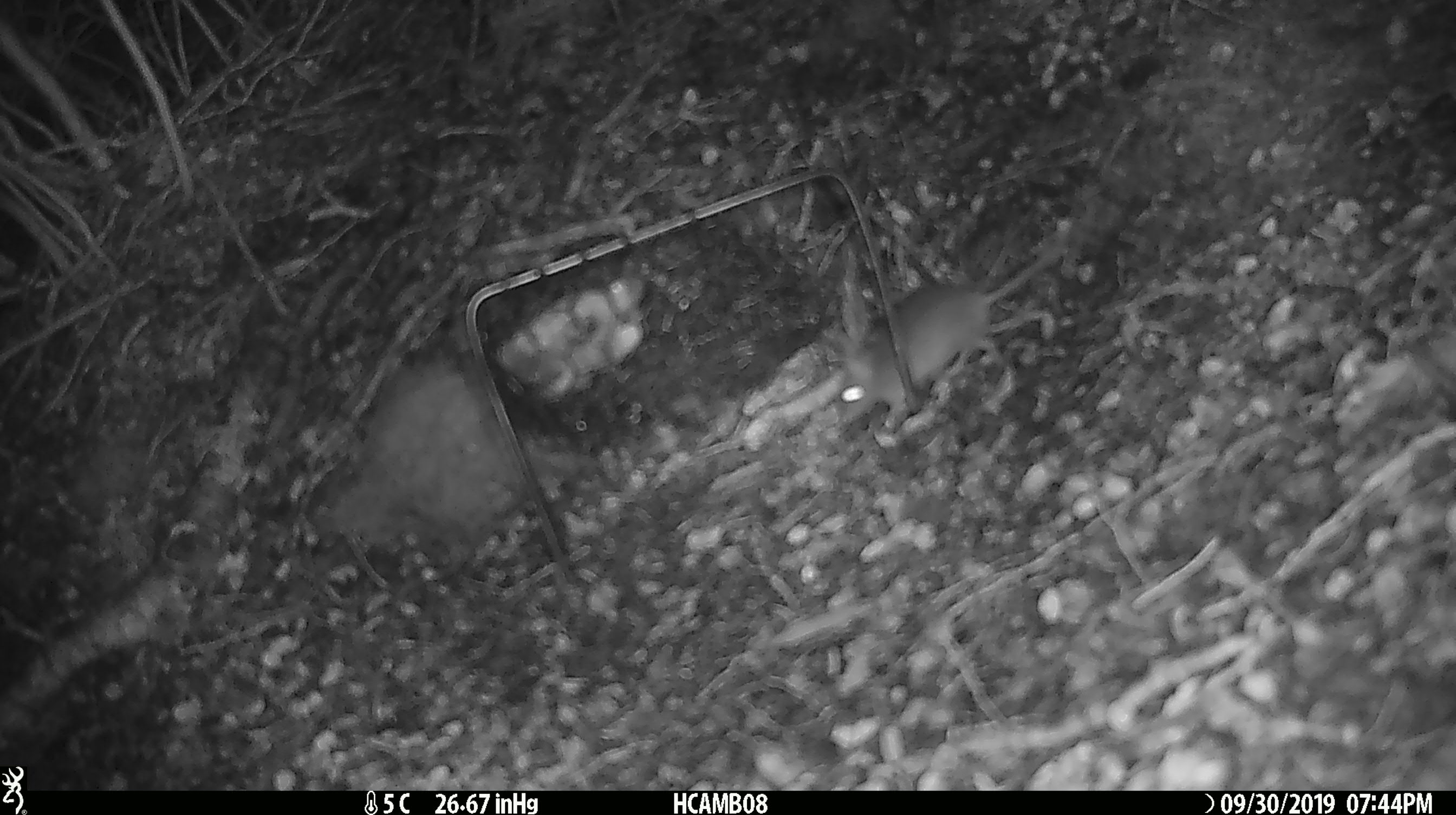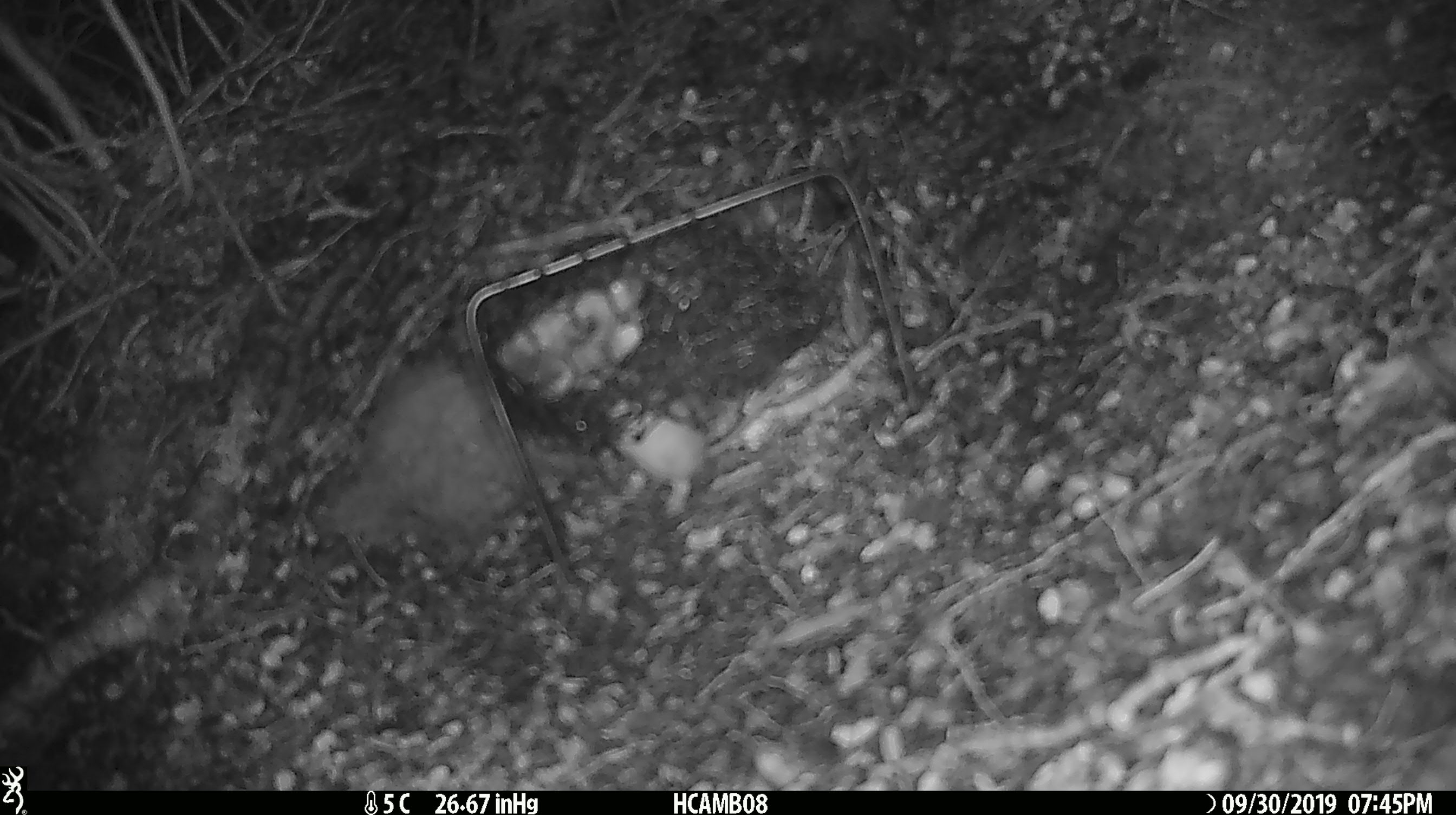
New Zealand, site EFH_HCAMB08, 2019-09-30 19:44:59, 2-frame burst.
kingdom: Animalia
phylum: Chordata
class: Mammalia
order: Rodentia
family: Muridae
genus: Mus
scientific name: Mus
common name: mouse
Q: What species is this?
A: Mouse (Mus).